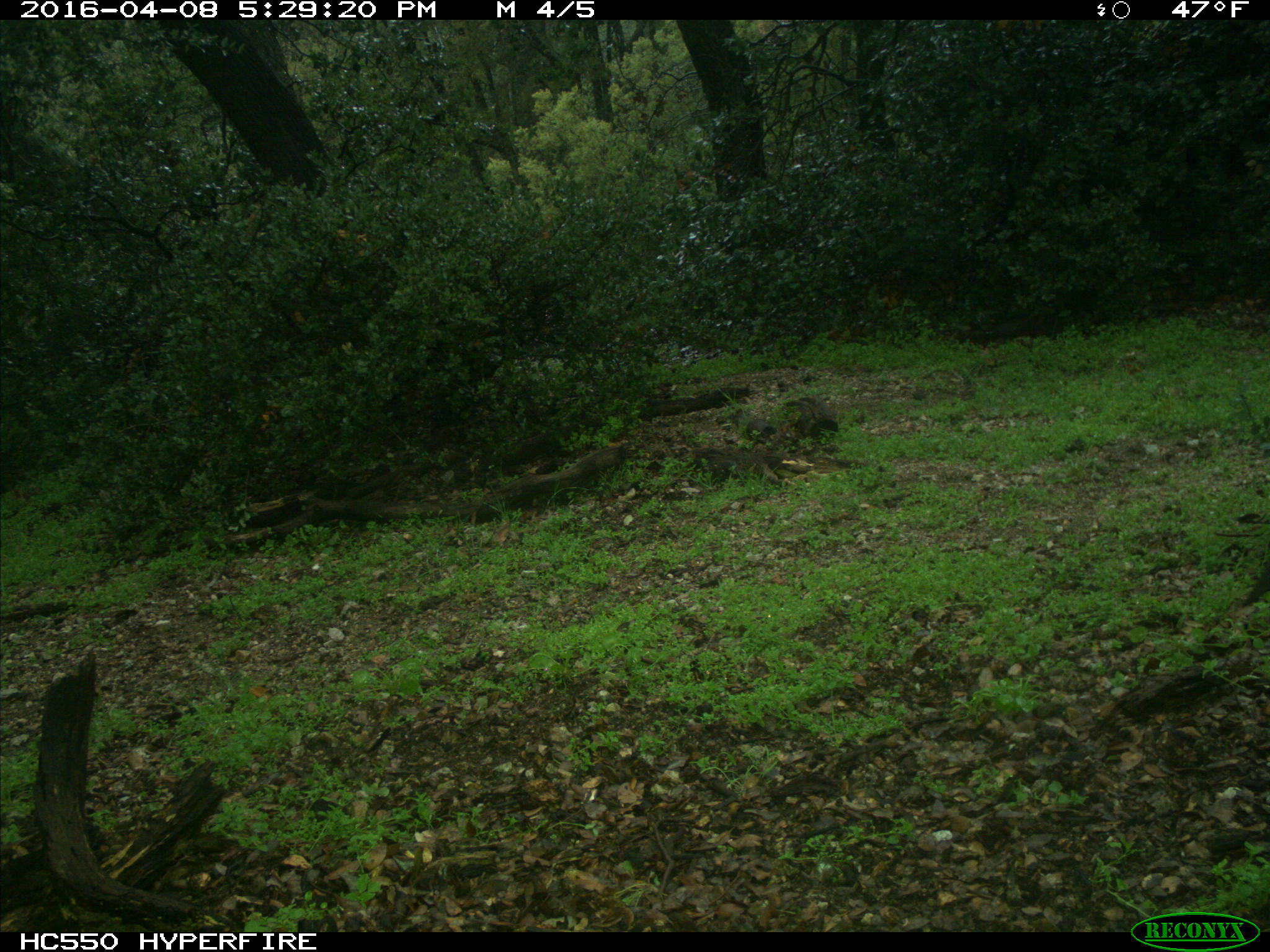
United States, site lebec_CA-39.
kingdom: Animalia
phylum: Chordata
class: Aves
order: Galliformes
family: Odontophoridae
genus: Callipepla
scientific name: Callipepla californica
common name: california quail